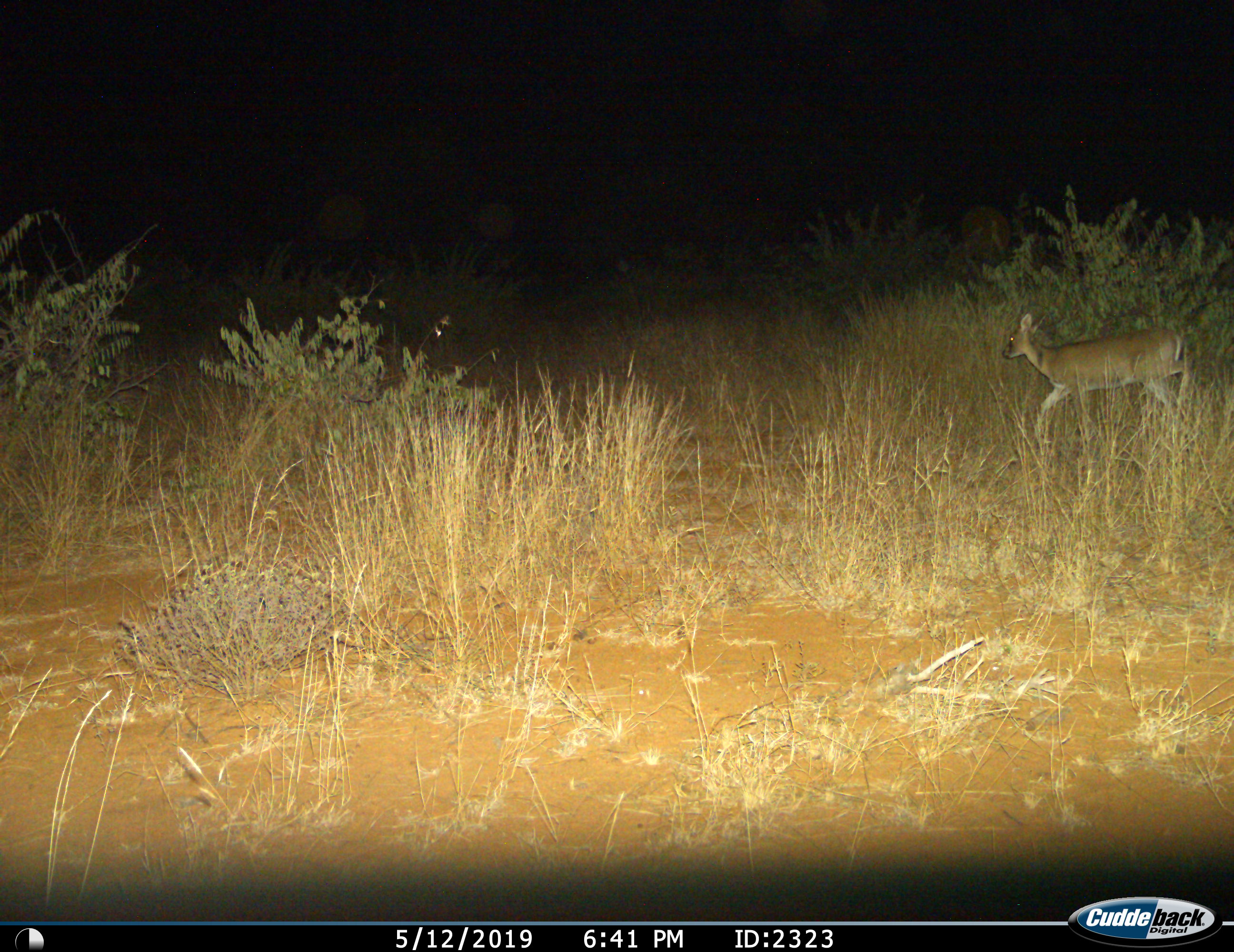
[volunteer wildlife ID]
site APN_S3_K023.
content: unidentified animal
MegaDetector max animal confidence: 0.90